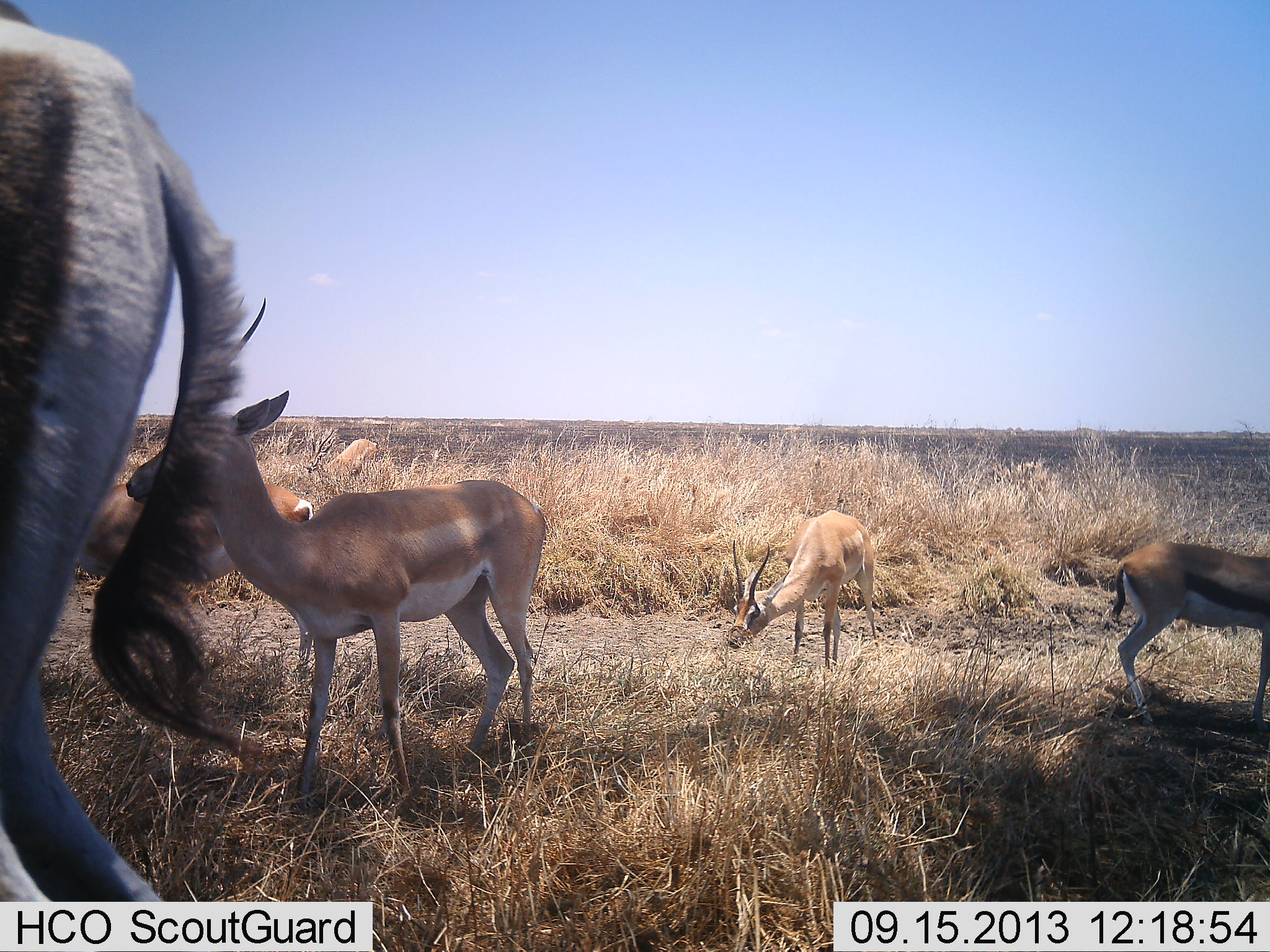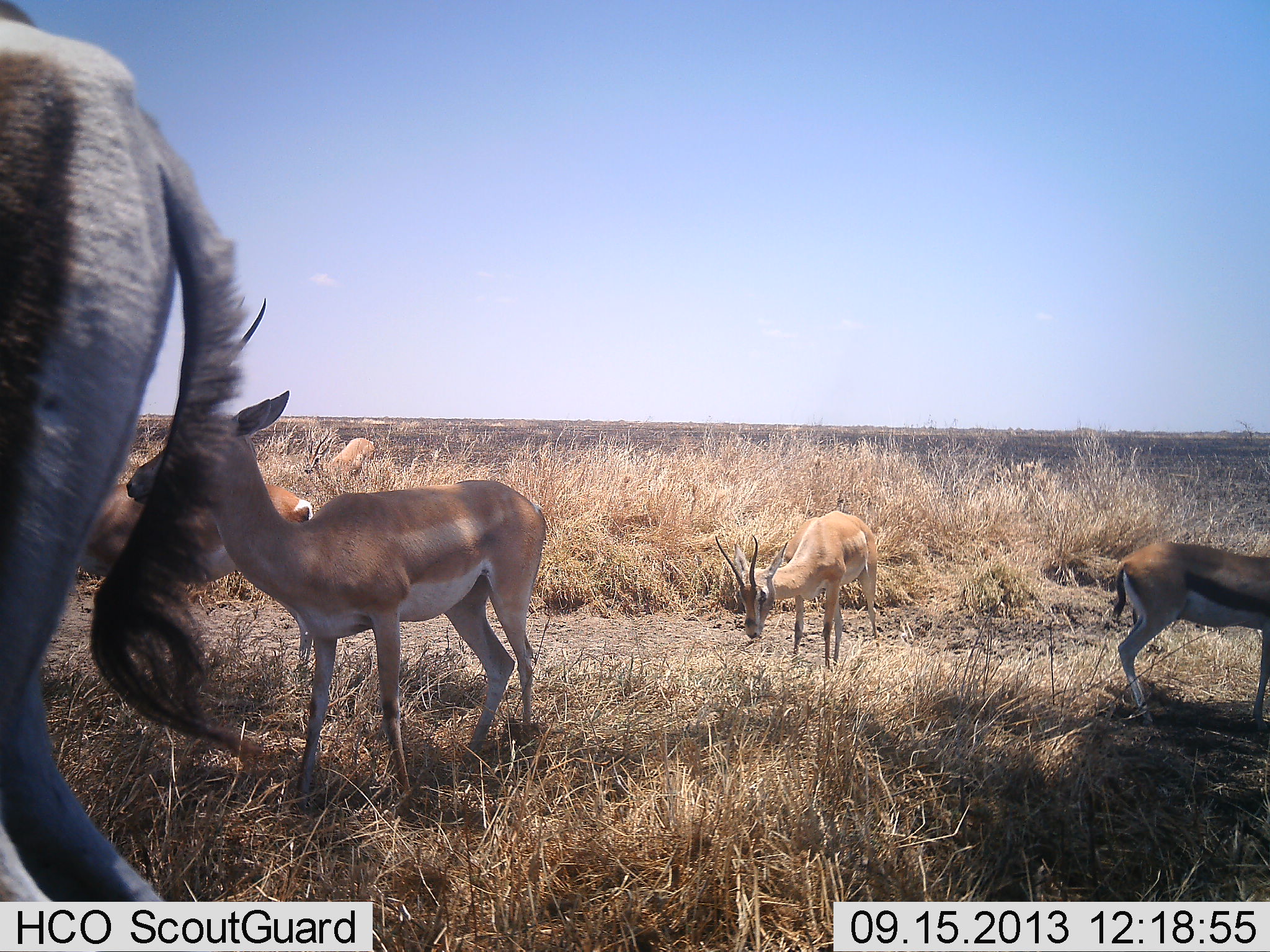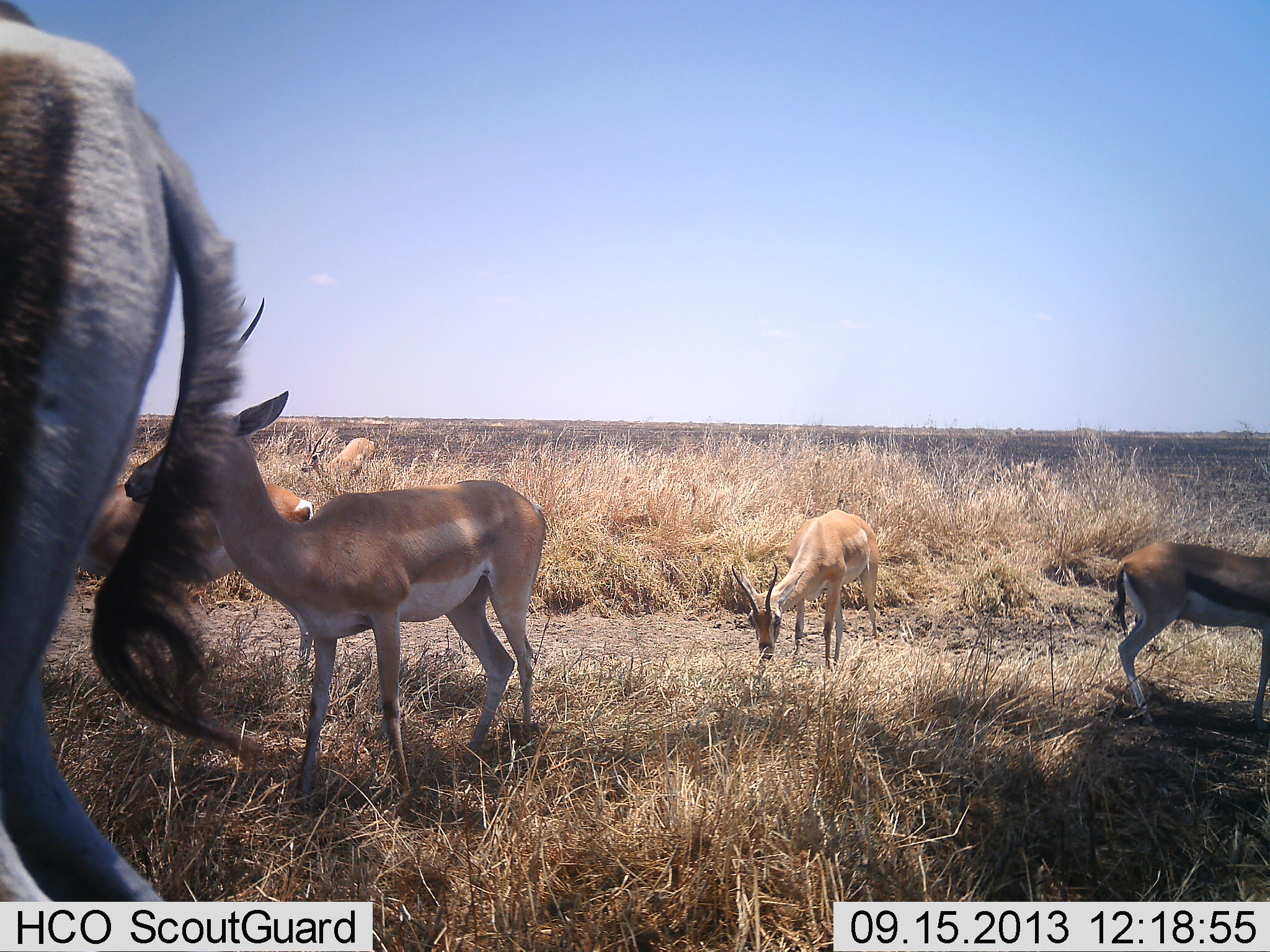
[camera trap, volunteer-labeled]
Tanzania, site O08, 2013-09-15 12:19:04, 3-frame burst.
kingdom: Animalia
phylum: Chordata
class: Mammalia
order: Artiodactyla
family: Bovidae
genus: Nanger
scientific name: Nanger granti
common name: grant's gazelle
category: gazellegrants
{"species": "gazellegrants (grant's gazelle) (Nanger granti)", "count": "4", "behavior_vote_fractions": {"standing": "81%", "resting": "3%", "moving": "3%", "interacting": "0%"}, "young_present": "8%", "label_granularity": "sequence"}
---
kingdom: Animalia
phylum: Chordata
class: Mammalia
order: Artiodactyla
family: Bovidae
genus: Eudorcas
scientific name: Eudorcas thomsonii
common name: thomson's gazelle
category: gazellethomsons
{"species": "gazellethomsons (thomson's gazelle) (Eudorcas thomsonii)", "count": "1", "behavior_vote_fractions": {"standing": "94%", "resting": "0%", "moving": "9%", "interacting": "3%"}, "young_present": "3%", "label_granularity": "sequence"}